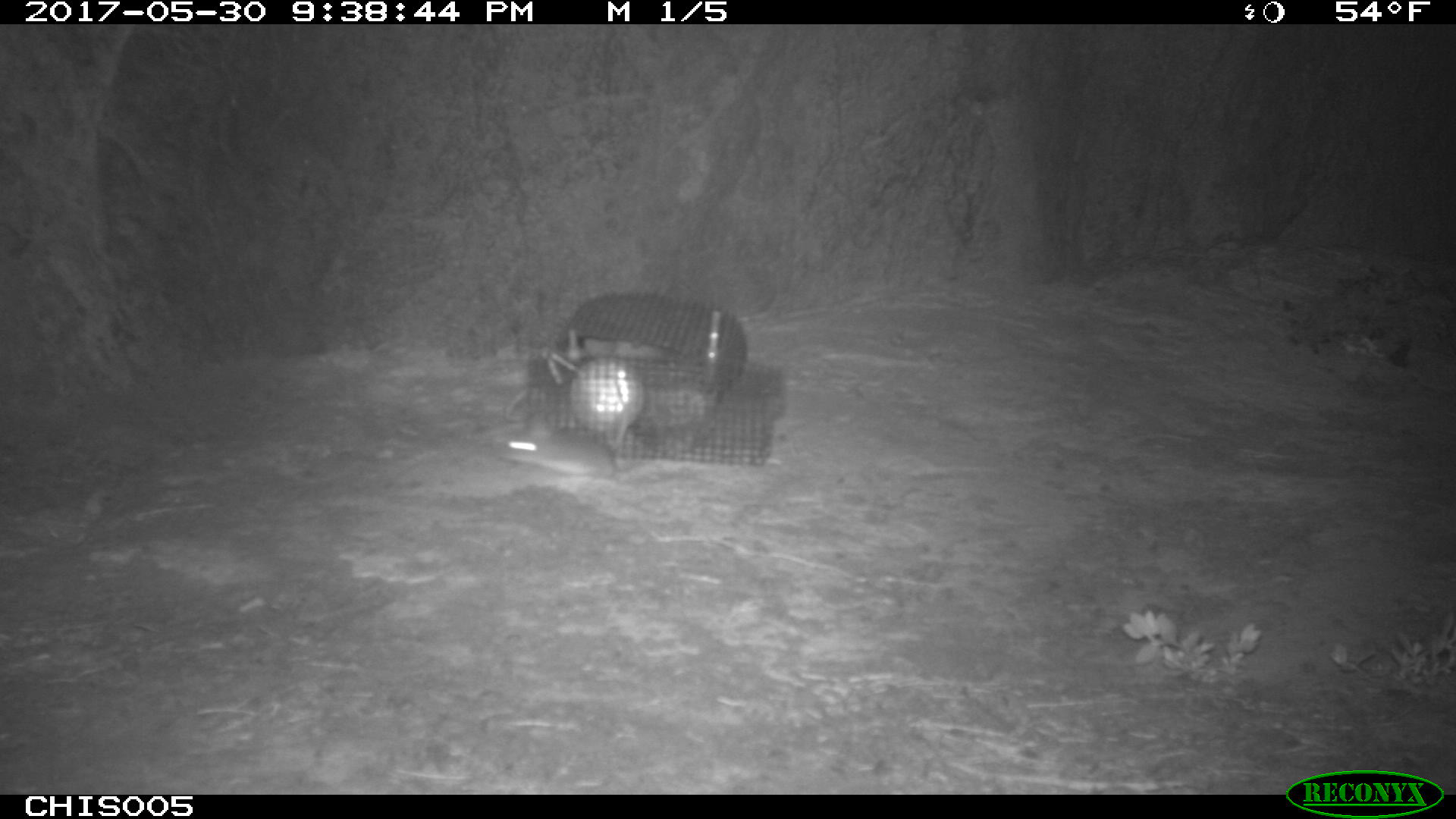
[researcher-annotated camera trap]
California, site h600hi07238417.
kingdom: Animalia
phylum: Chordata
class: Mammalia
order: Rodentia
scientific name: Rodentia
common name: rodent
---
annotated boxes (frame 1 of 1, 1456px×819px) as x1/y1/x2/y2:
rodent: 497/402/636/473